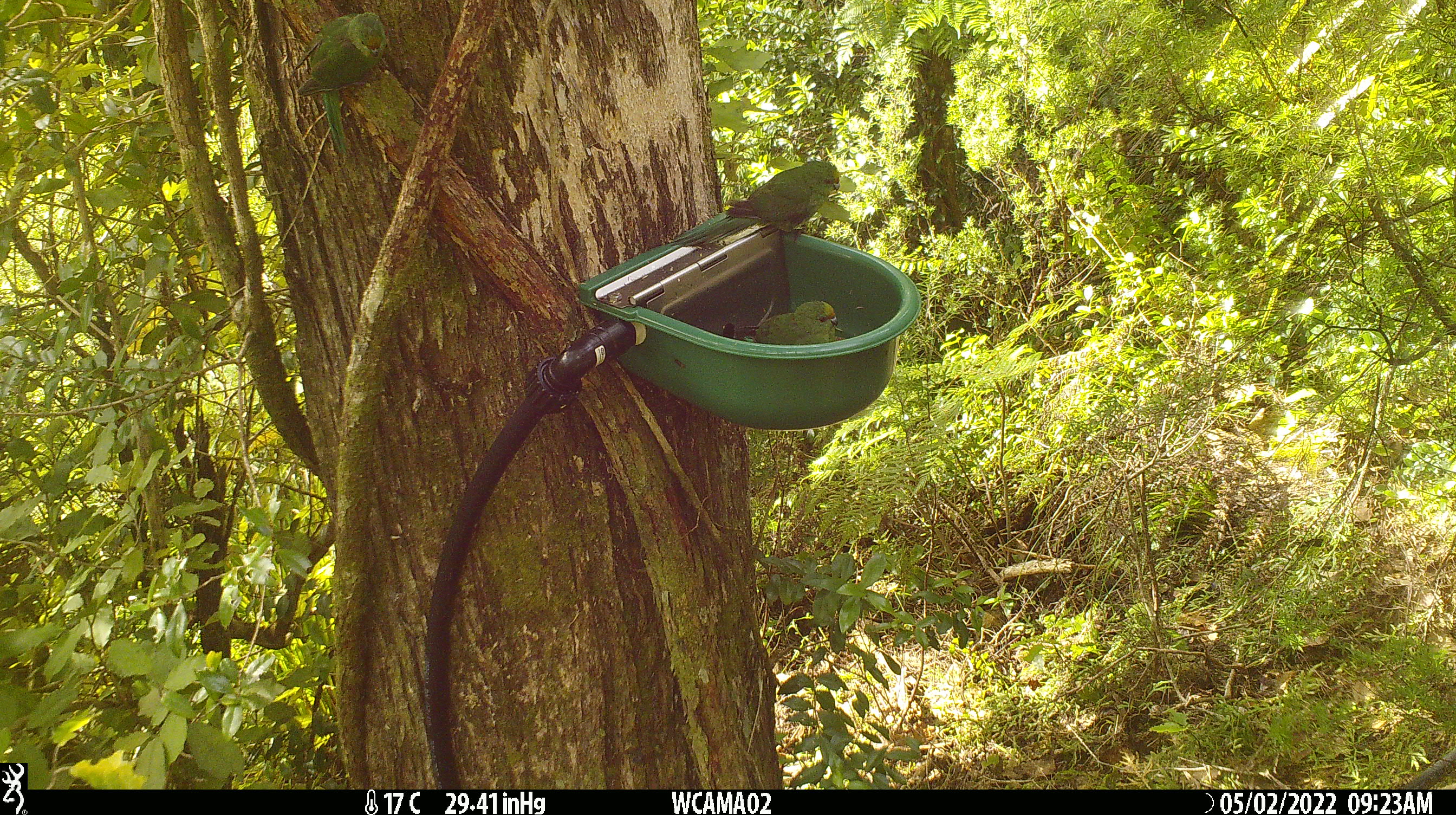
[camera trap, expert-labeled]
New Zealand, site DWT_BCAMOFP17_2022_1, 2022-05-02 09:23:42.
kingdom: Animalia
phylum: Chordata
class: Aves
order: Psittaciformes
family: Psittaculidae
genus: Cyanoramphus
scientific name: Cyanoramphus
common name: parakeet